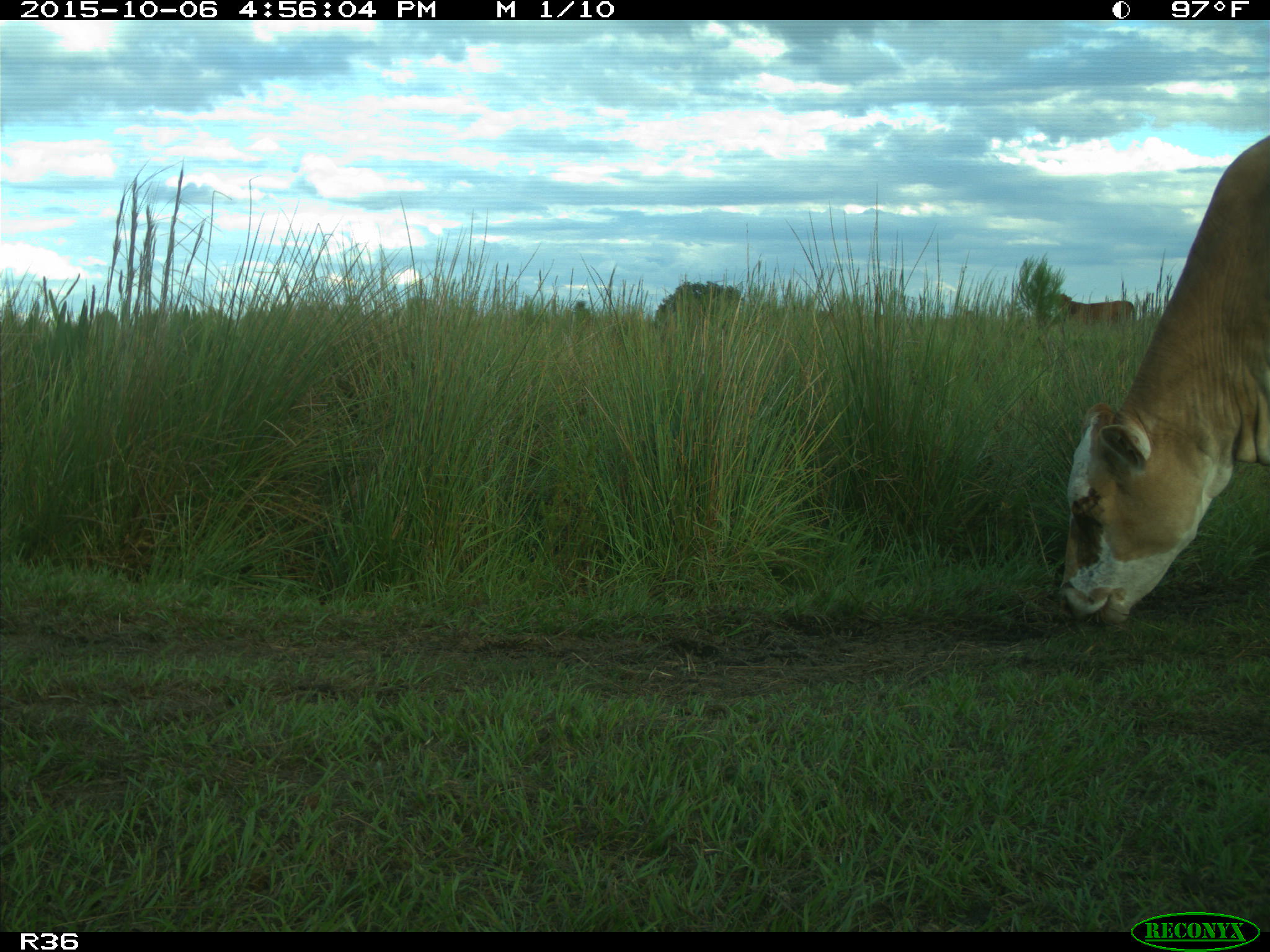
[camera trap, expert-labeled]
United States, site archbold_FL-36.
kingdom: Animalia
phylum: Chordata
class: Mammalia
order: Artiodactyla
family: Bovidae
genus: Bos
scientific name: Bos taurus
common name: domestic cow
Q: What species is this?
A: Bos taurus (domestic cow).